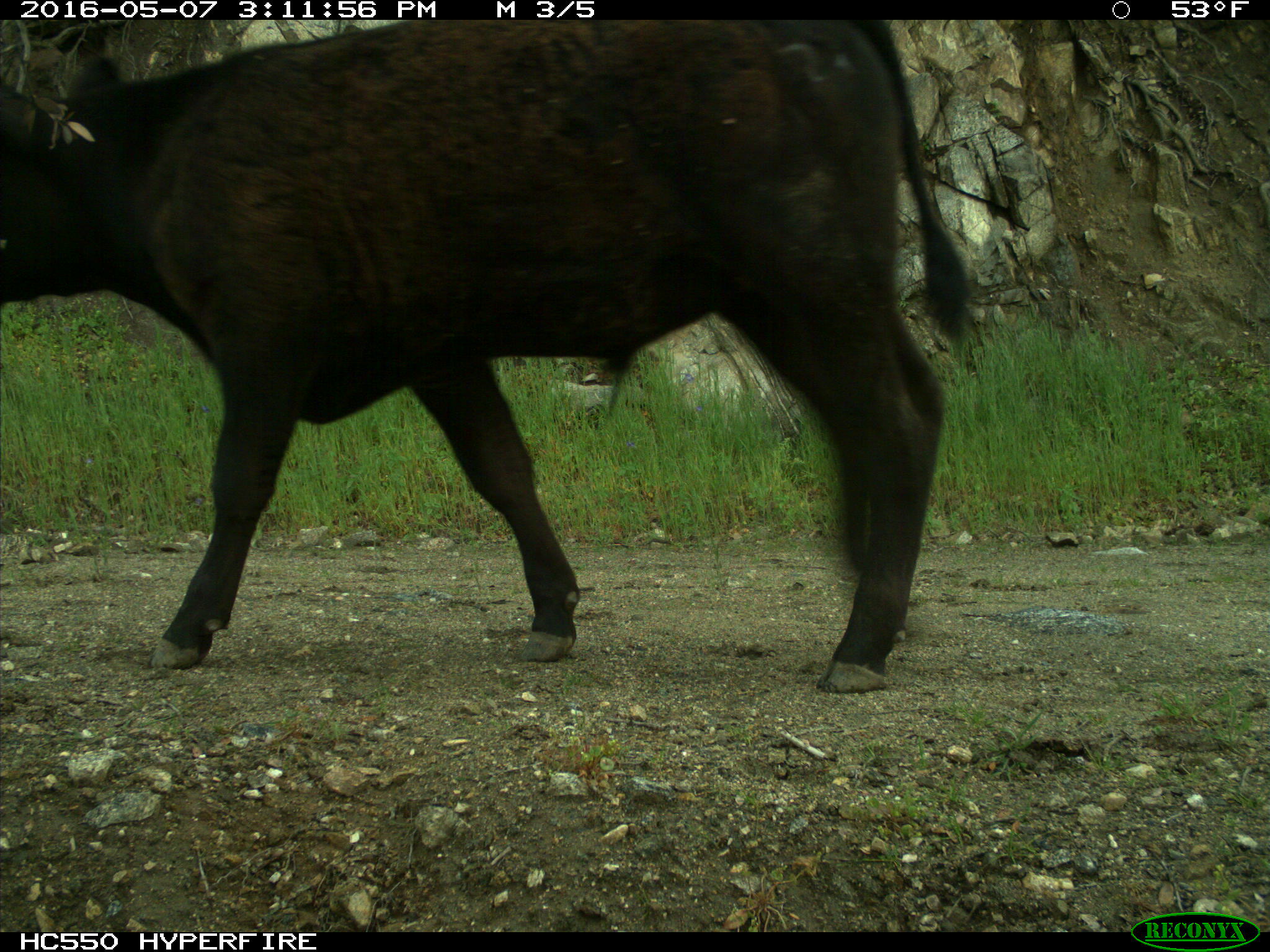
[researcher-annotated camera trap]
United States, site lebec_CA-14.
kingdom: Animalia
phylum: Chordata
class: Mammalia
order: Artiodactyla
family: Bovidae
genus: Bos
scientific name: Bos taurus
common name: domestic cow